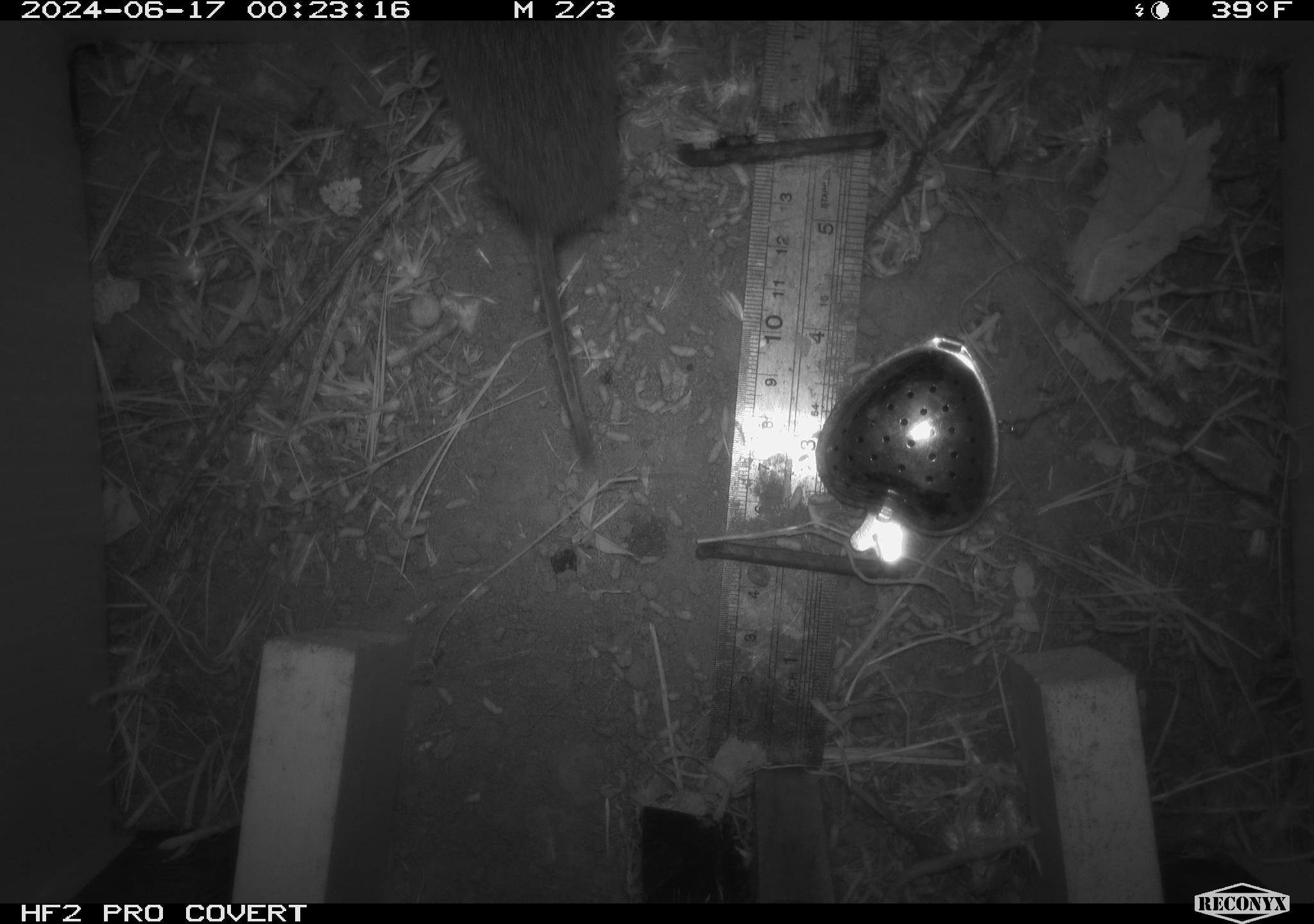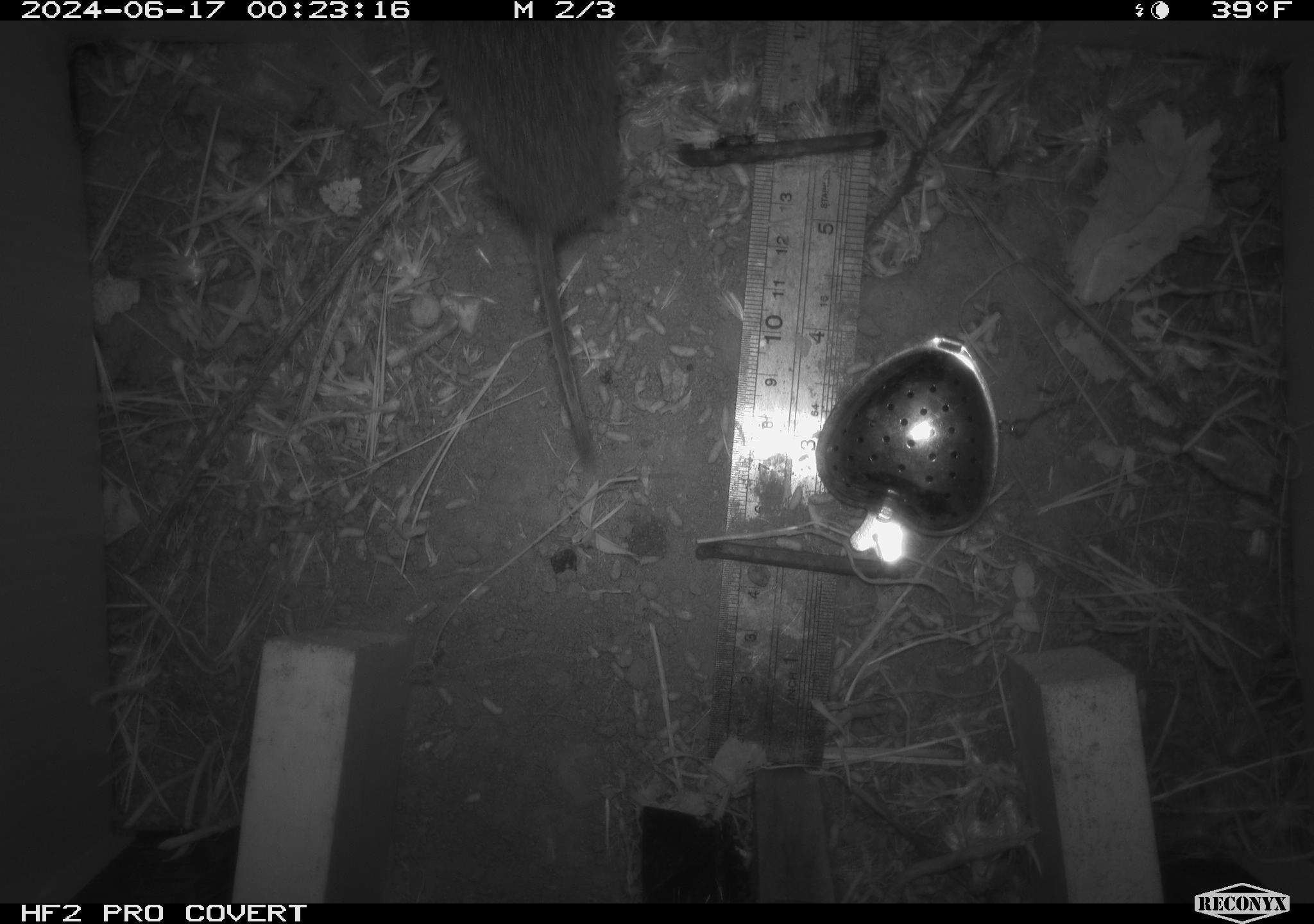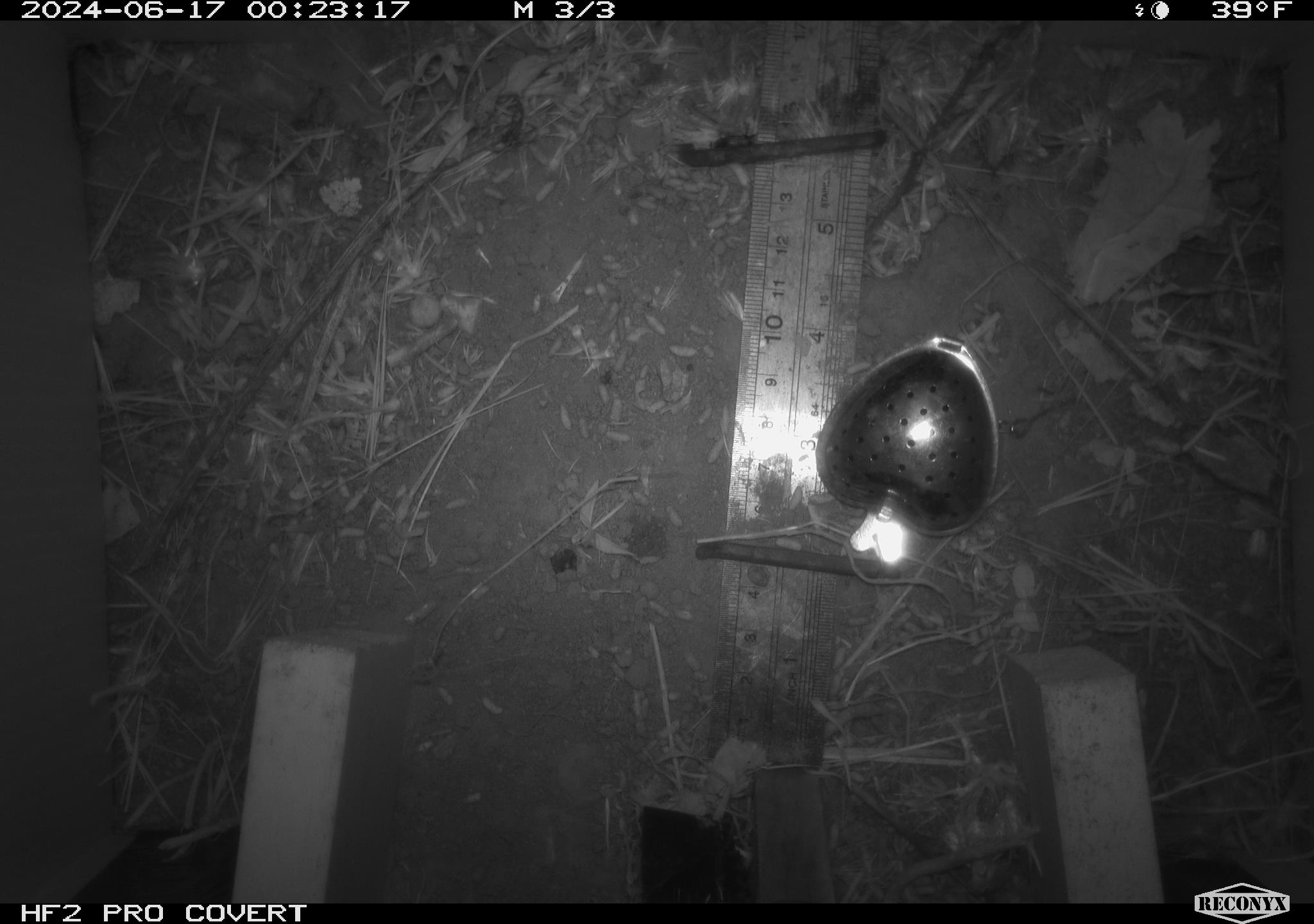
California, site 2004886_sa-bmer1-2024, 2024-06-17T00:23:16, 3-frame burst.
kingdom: Animalia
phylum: Chordata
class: Mammalia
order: Rodentia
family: Cricetidae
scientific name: Cricetidae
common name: hamsters, voles, lemmings, and allies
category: cricetidae family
Cricetidae family (hamsters, voles, lemmings, and allies) (Cricetidae).